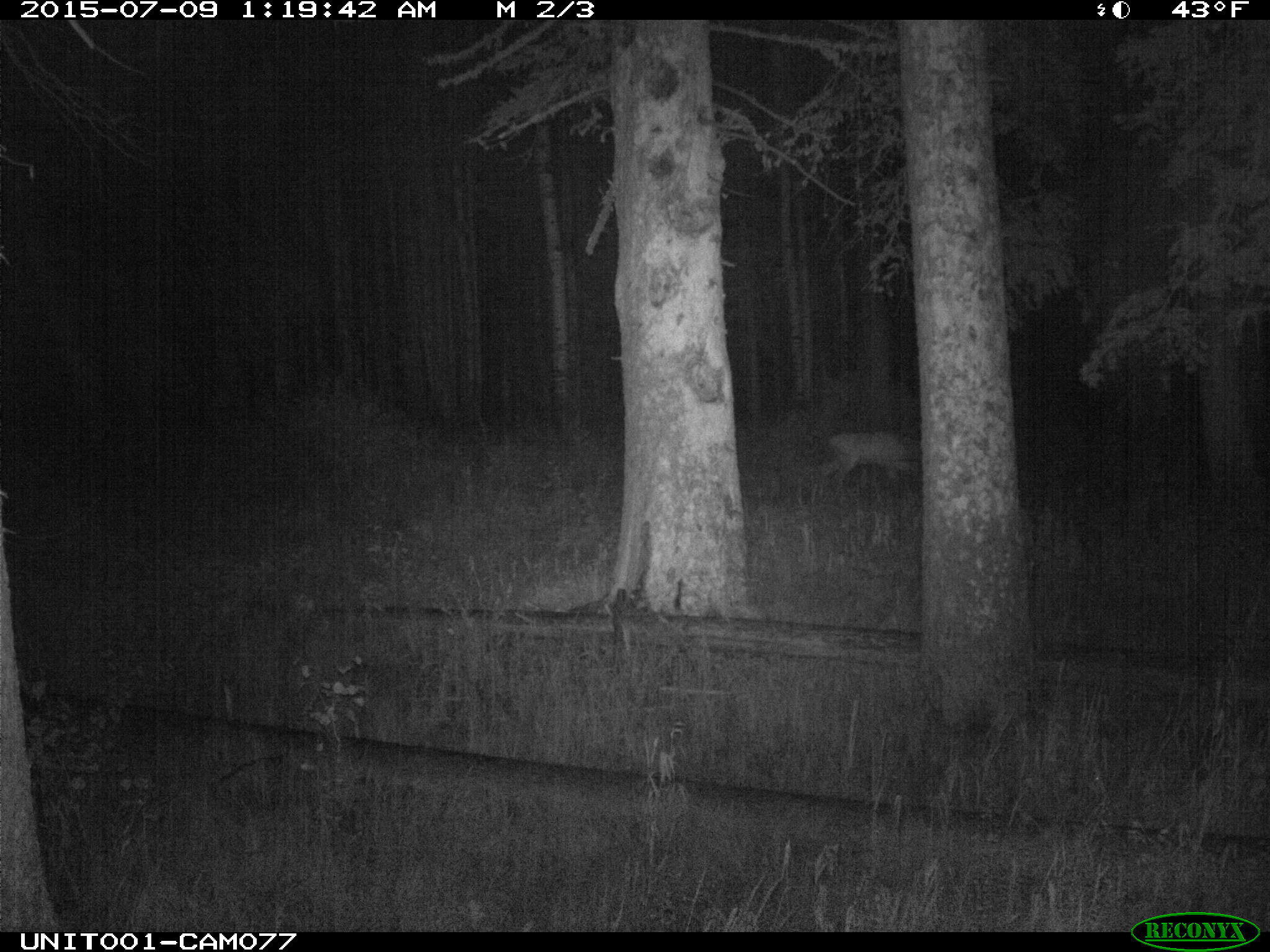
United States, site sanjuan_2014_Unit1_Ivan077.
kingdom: Animalia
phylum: Chordata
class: Mammalia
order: Artiodactyla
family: Cervidae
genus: Cervus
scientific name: Cervus elaphus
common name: red deer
Cervus elaphus (red deer).